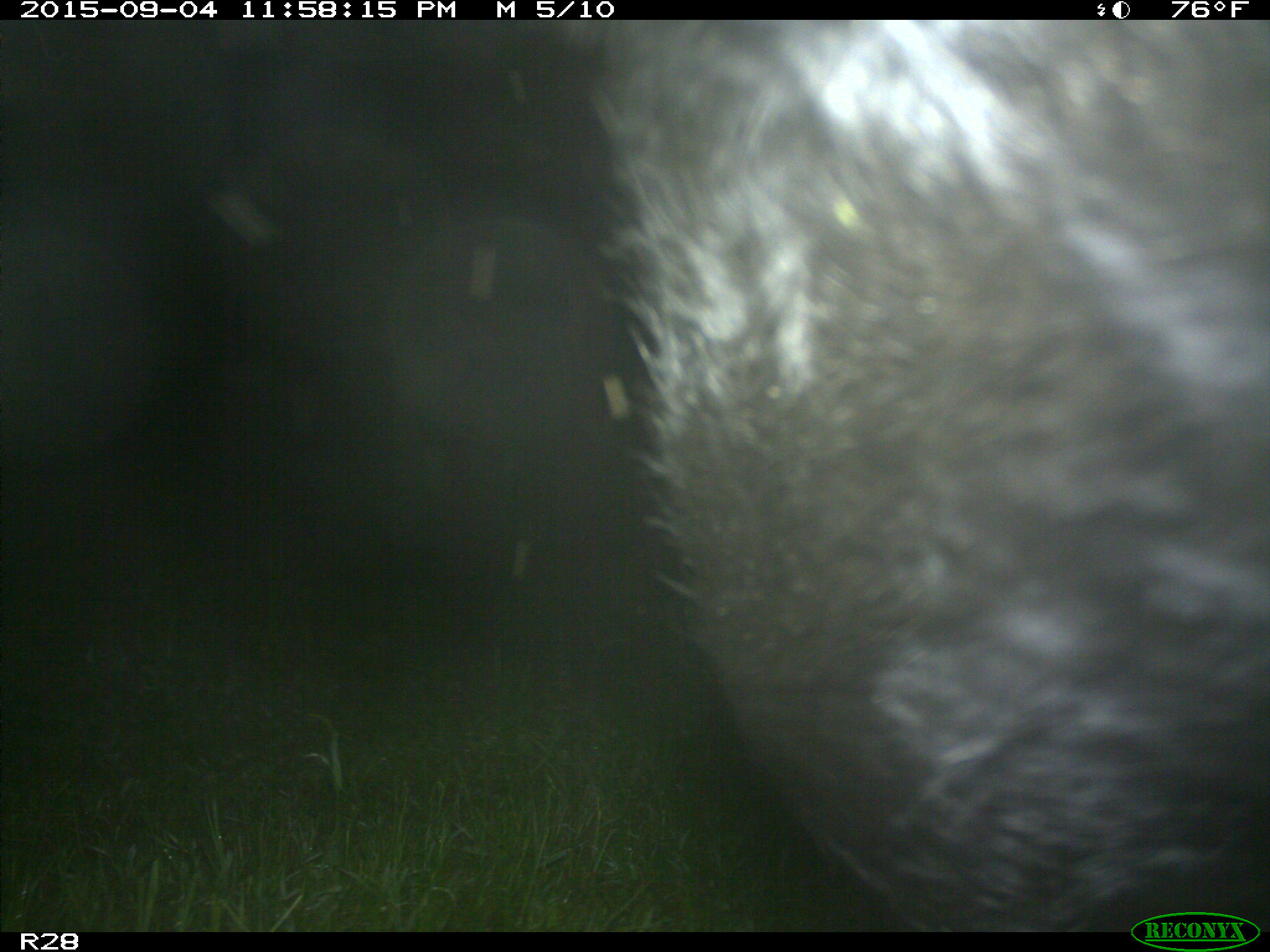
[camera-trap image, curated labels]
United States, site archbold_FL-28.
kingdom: Animalia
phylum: Chordata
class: Mammalia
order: Artiodactyla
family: Bovidae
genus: Bos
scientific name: Bos taurus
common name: domestic cow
Bos taurus (domestic cow).